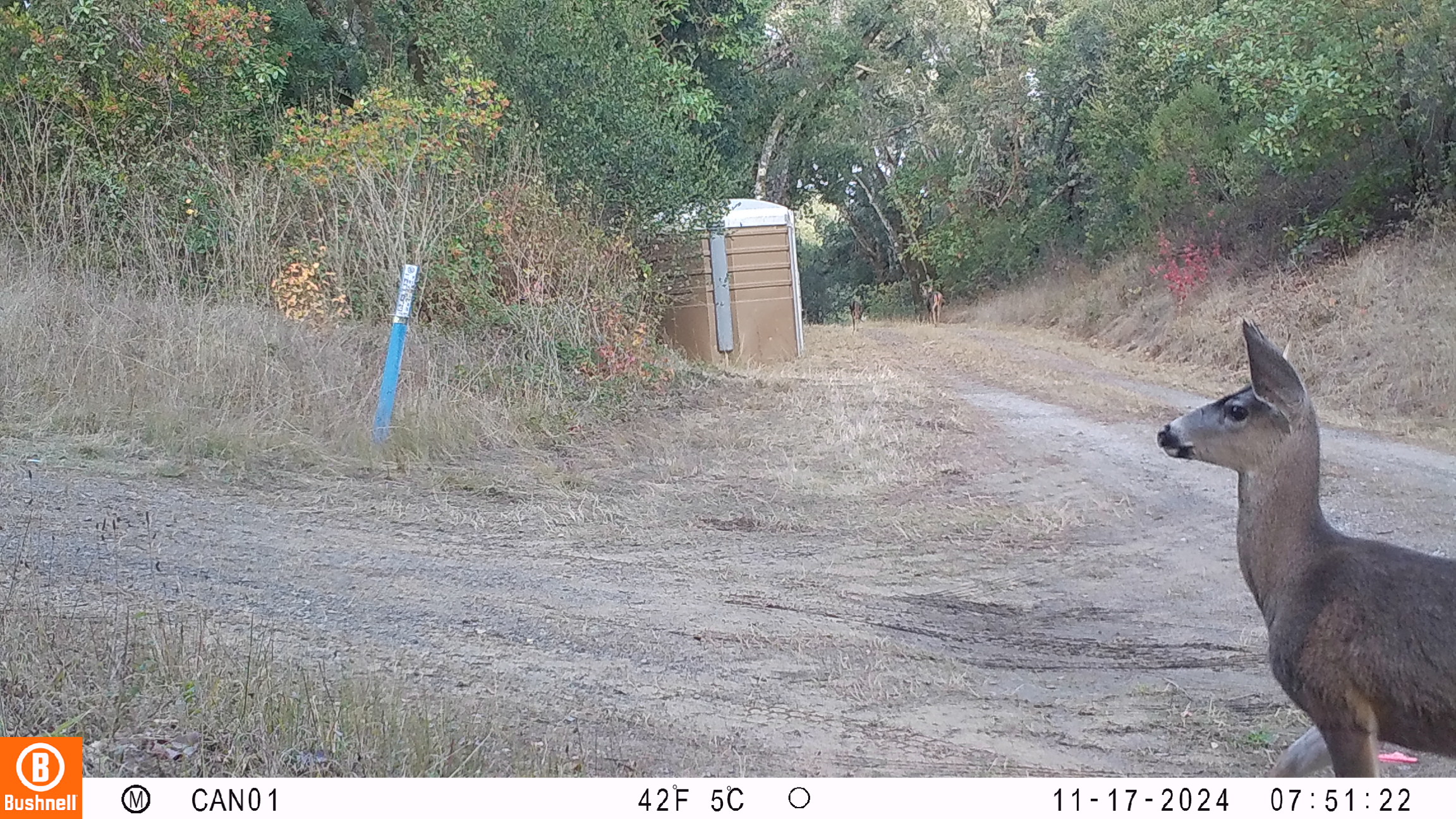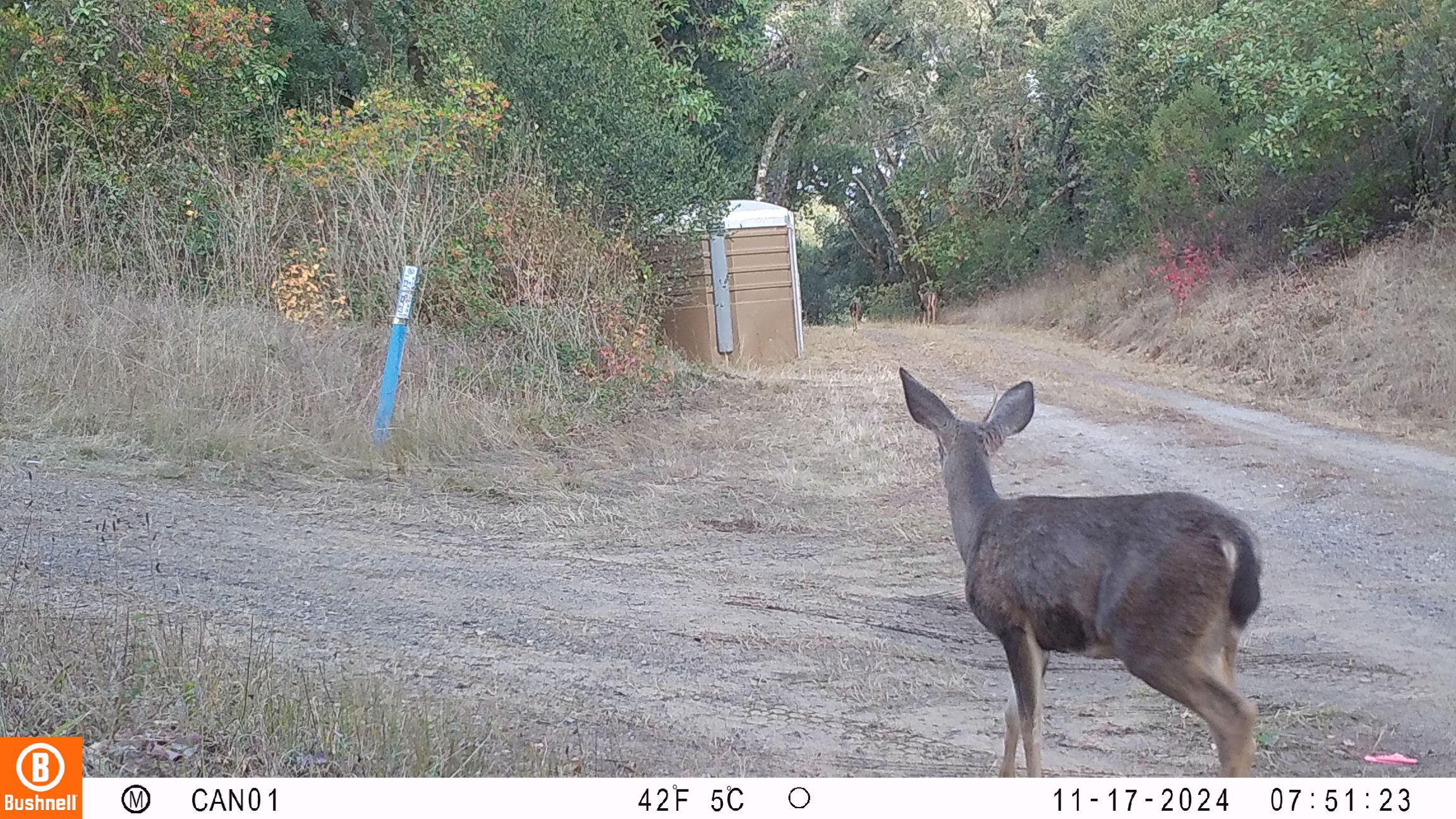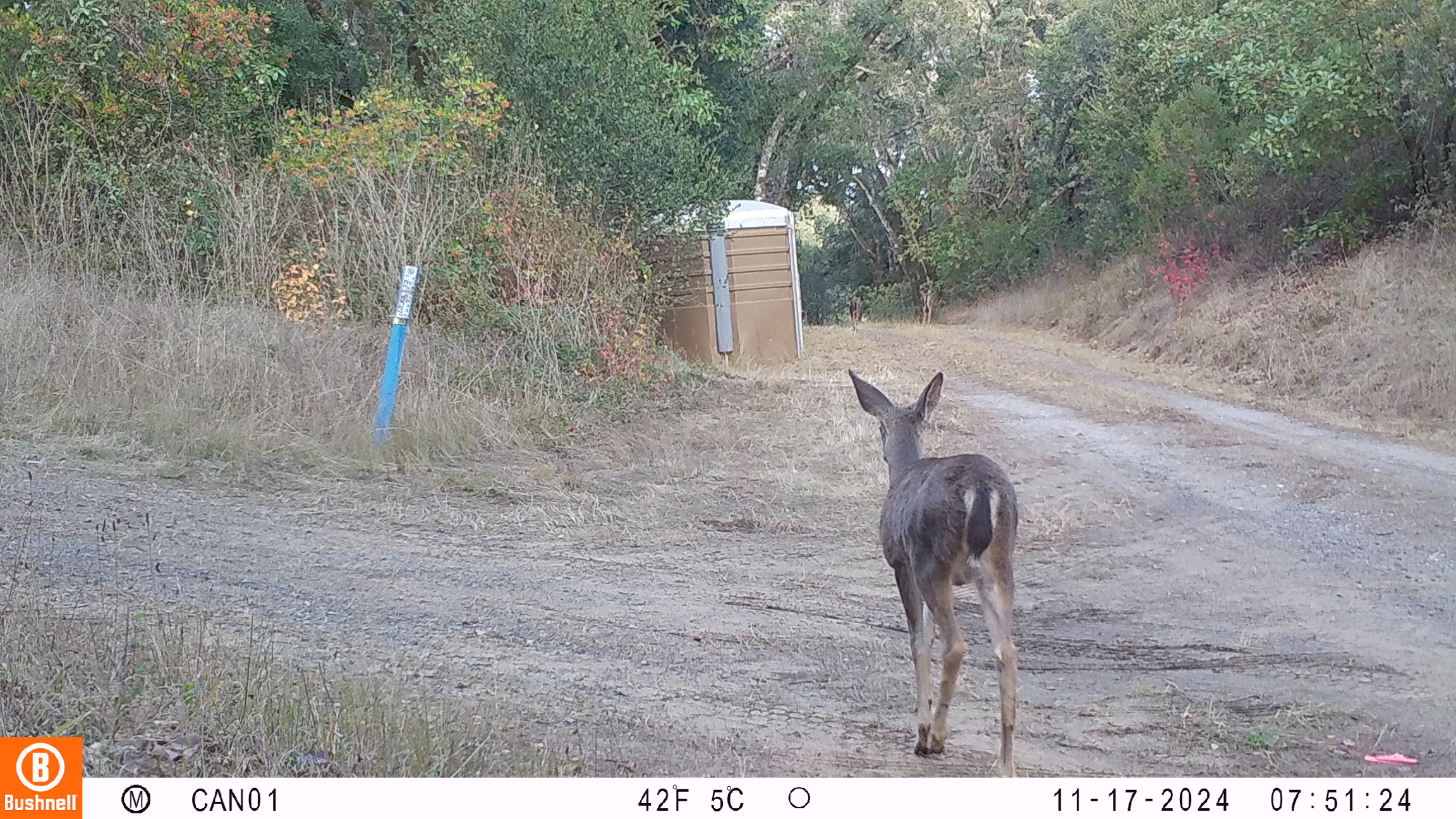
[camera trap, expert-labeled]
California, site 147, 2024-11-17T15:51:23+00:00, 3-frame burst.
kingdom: Animalia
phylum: Chordata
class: Mammalia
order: Artiodactyla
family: Cervidae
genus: Odocoileus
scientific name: Odocoileus hemionus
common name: mule deer